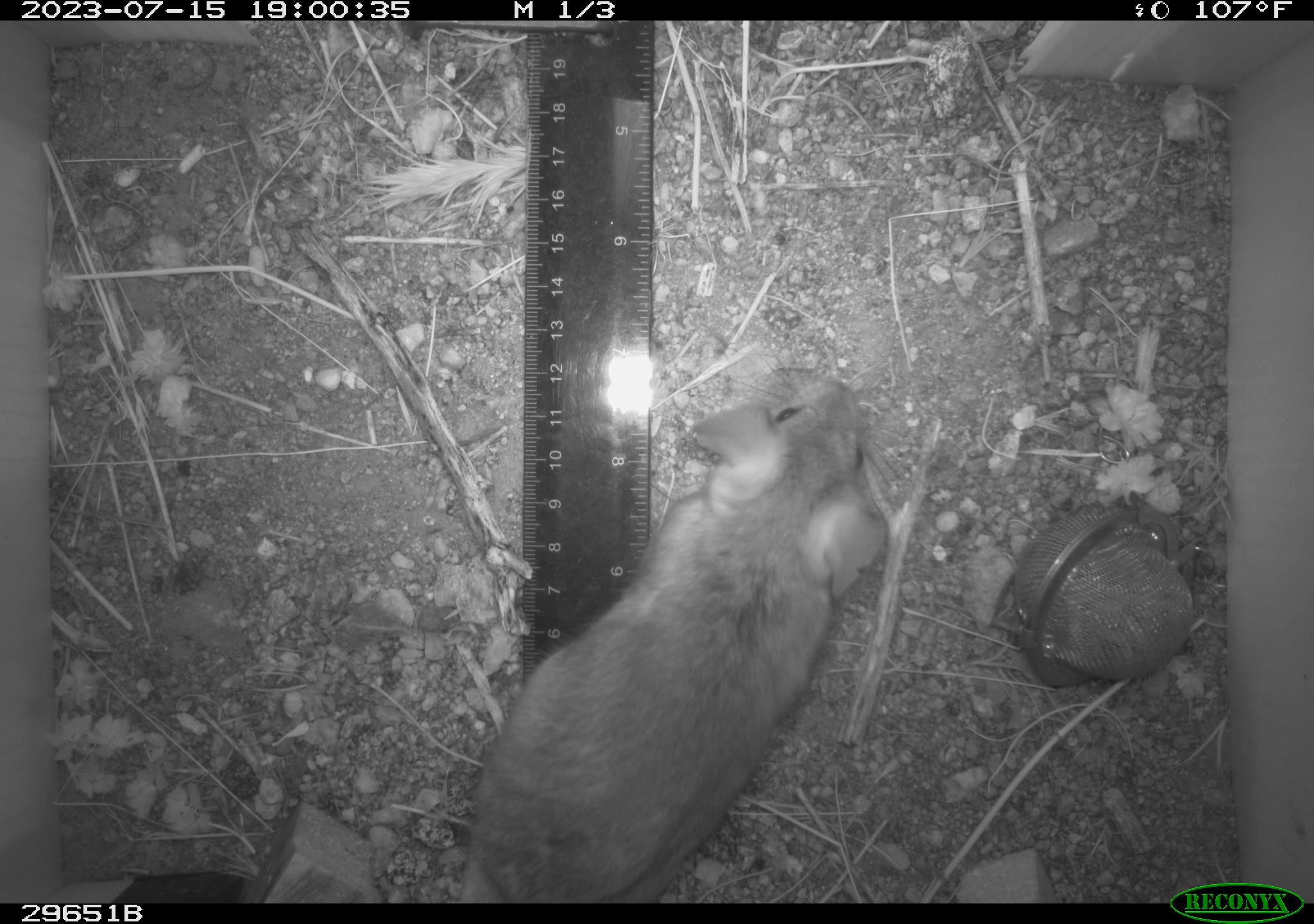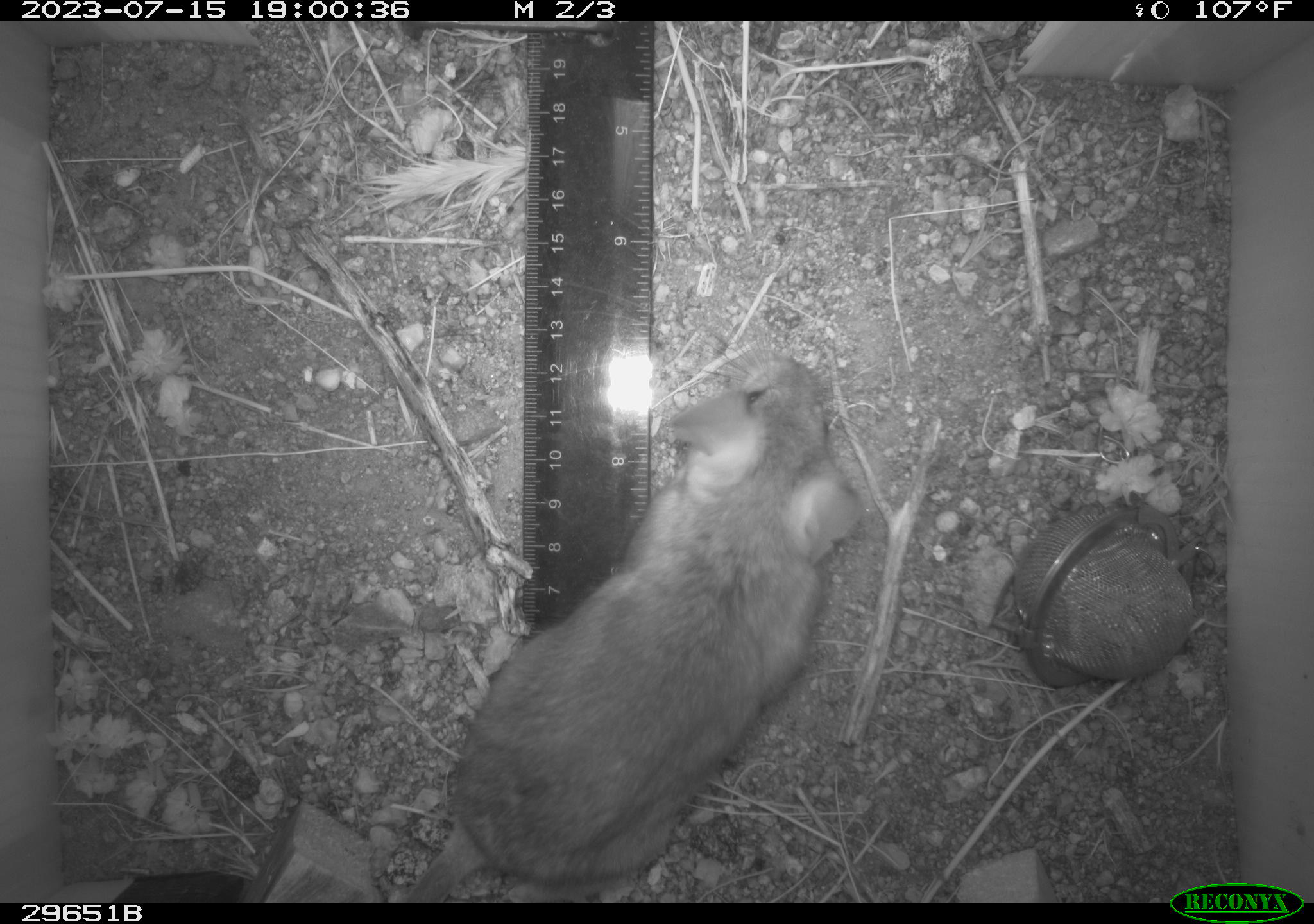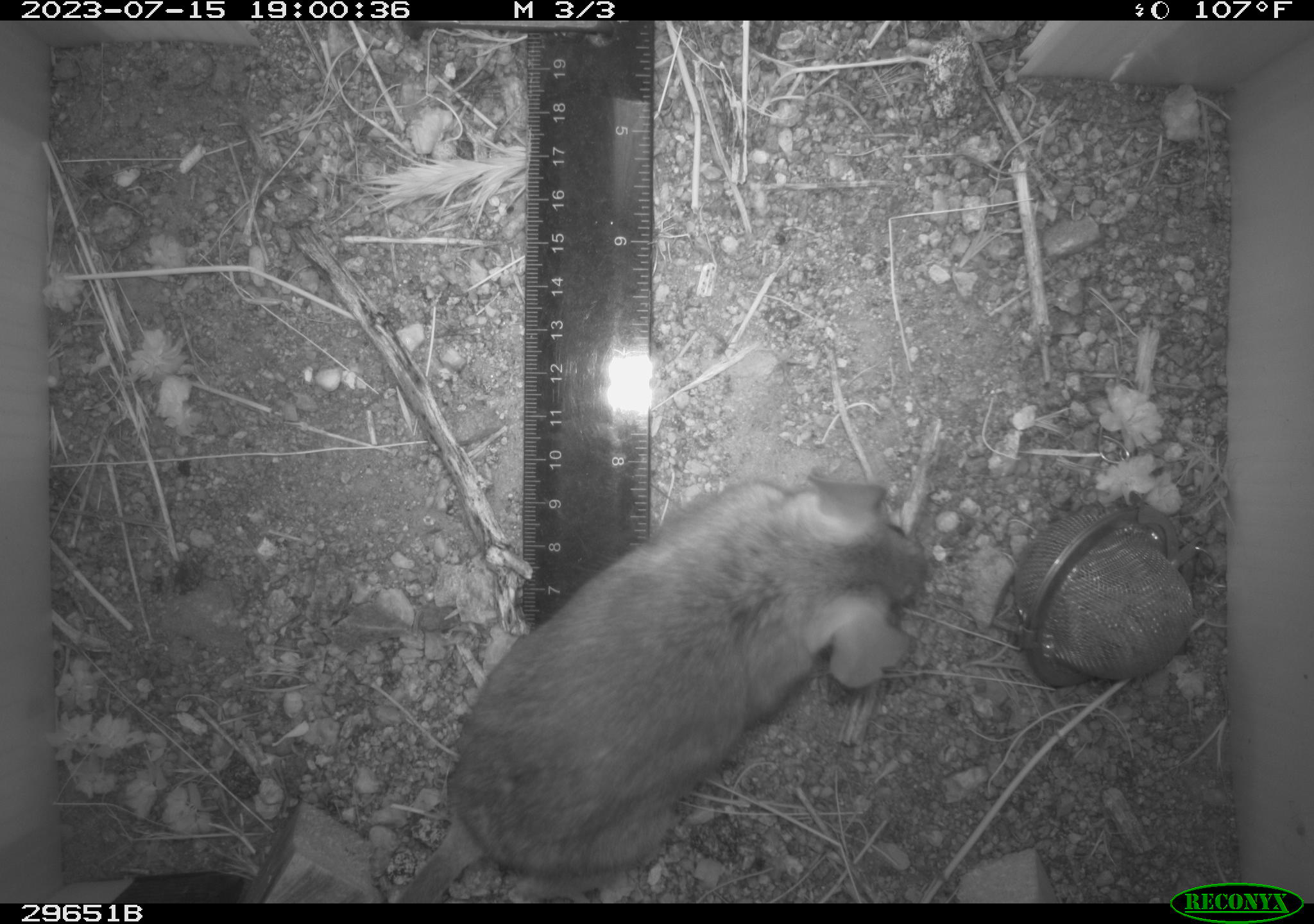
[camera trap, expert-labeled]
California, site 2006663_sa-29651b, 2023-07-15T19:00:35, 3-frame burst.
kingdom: Animalia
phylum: Chordata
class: Mammalia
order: Rodentia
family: Cricetidae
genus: Neotoma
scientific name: Neotoma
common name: pack rat or woodrat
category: neotoma species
Neotoma species (pack rat or woodrat) (Neotoma).